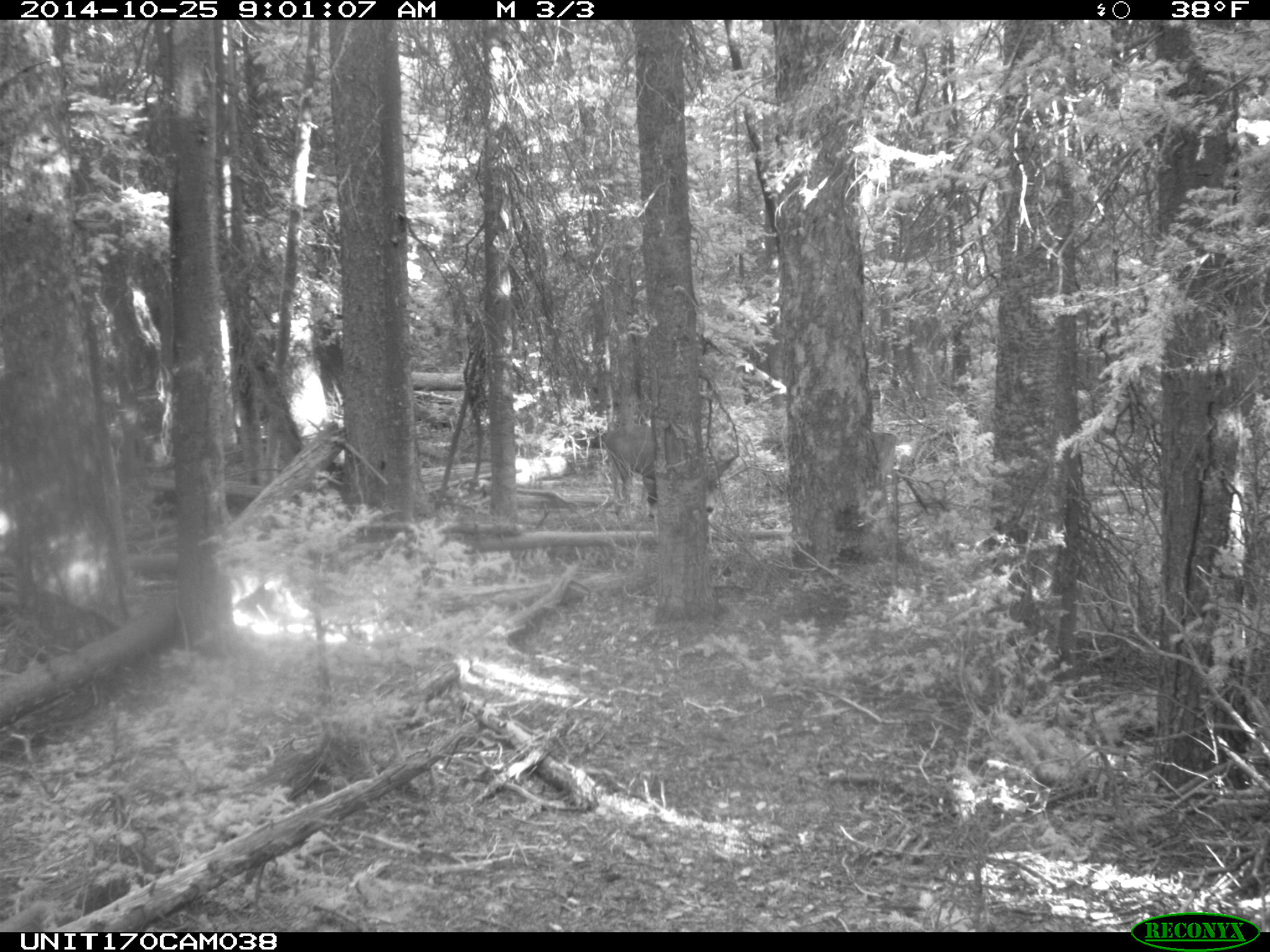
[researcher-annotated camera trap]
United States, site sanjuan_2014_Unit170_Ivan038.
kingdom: Animalia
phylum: Chordata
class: Mammalia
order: Artiodactyla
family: Cervidae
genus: Odocoileus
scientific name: Odocoileus hemionus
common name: mule deer